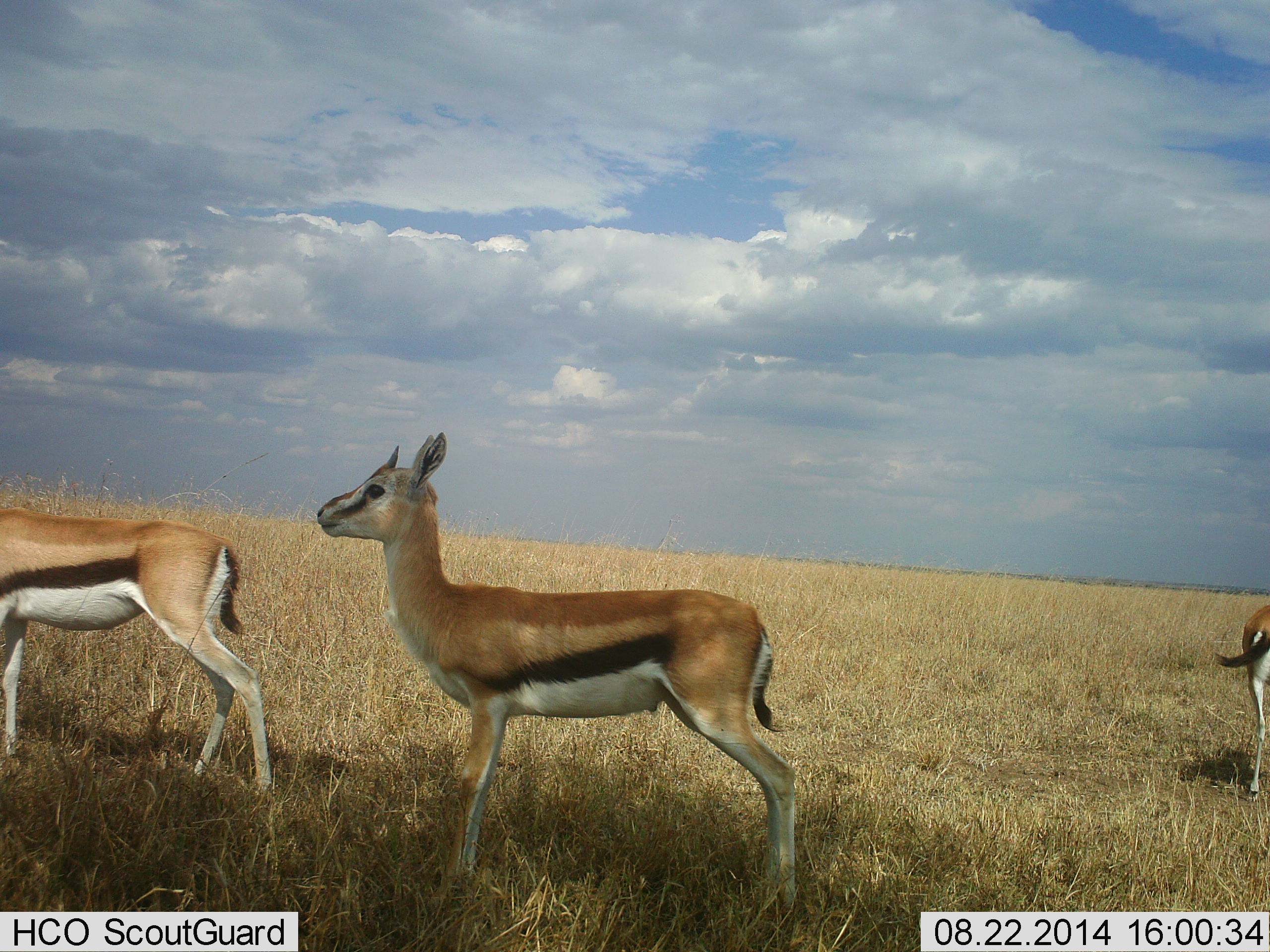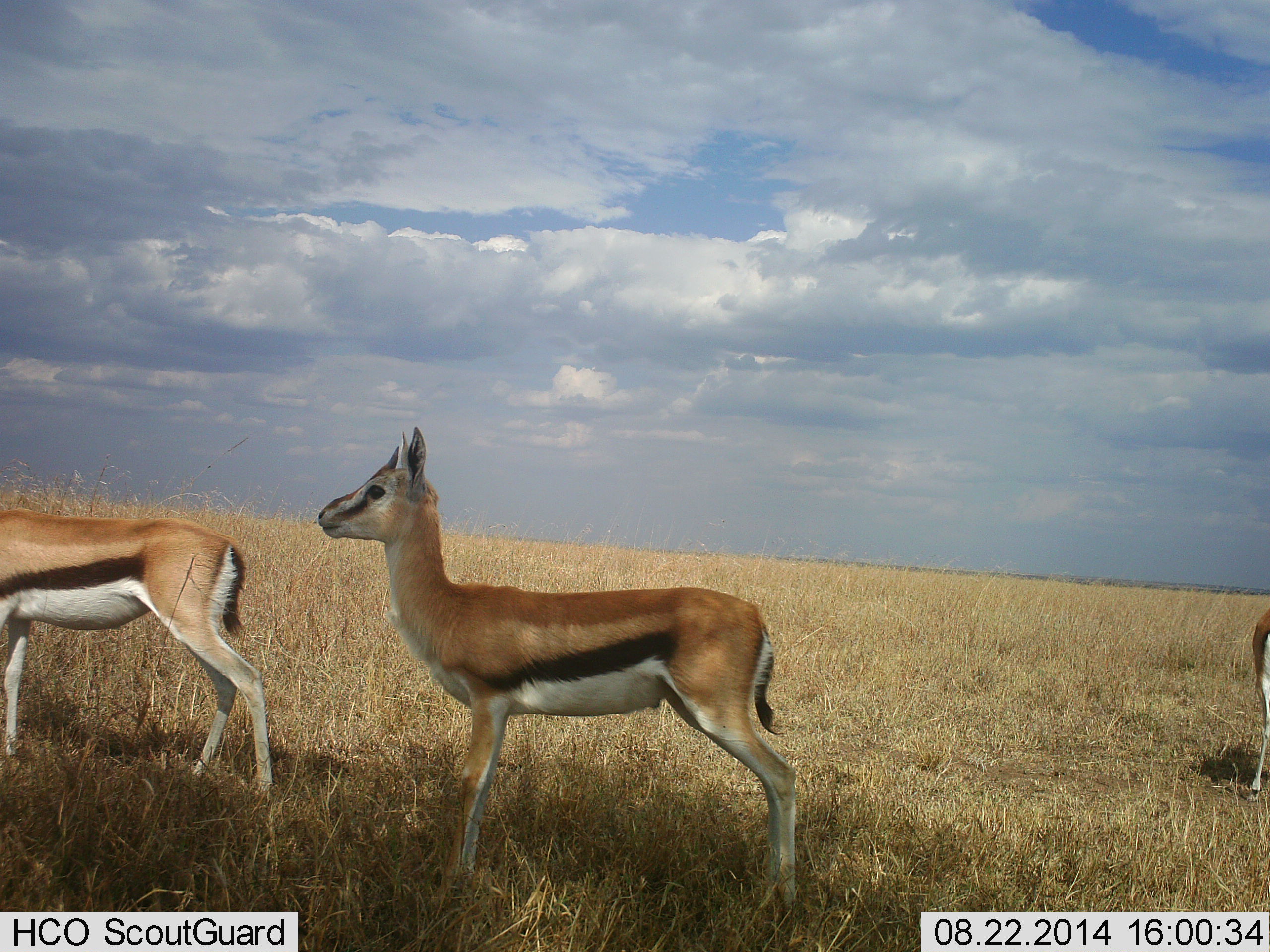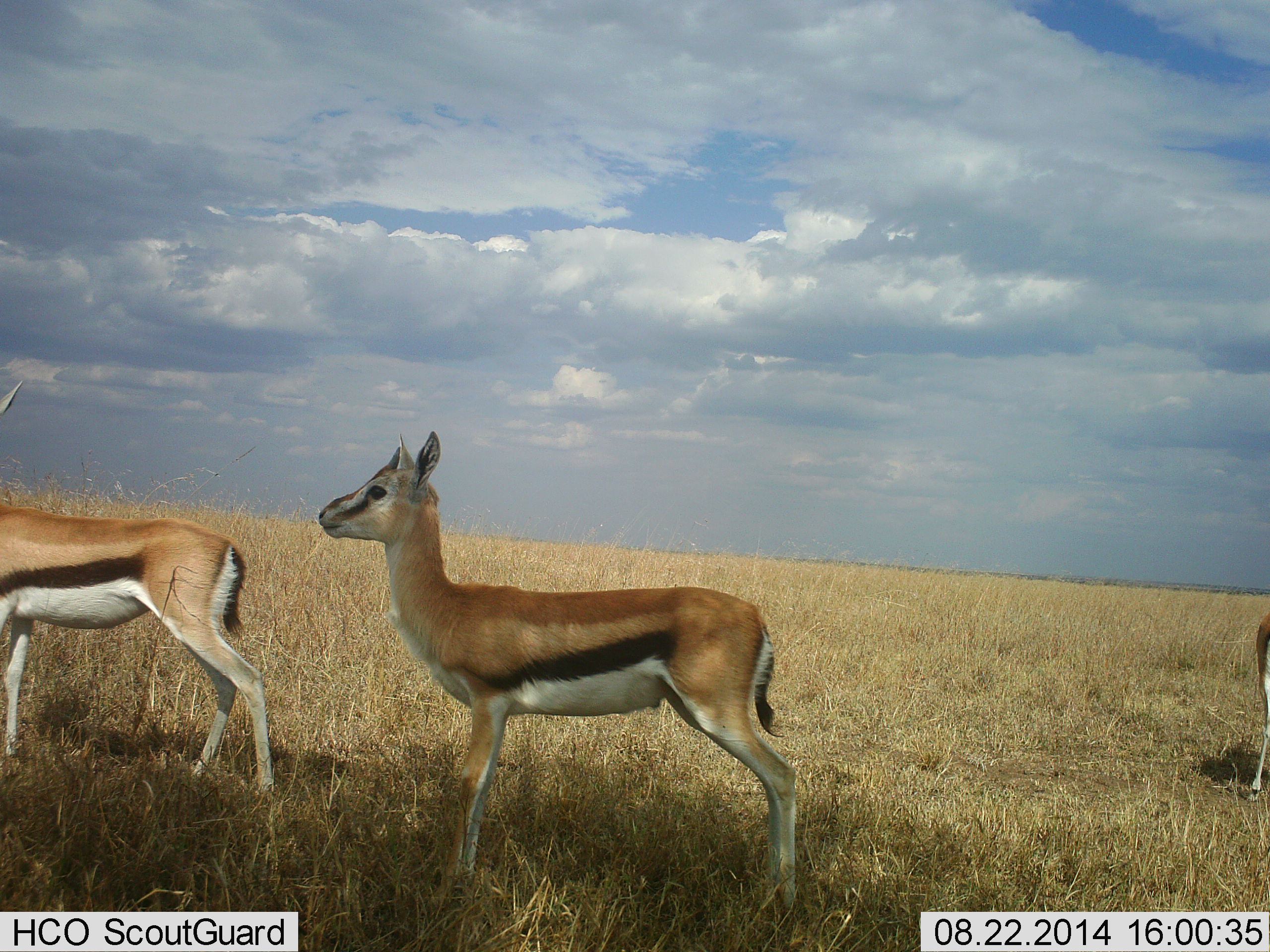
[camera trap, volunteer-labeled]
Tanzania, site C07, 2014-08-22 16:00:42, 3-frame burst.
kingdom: Animalia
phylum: Chordata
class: Mammalia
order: Artiodactyla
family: Bovidae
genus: Eudorcas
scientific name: Eudorcas thomsonii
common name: thomson's gazelle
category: gazellethomsons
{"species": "gazellethomsons (thomson's gazelle) (Eudorcas thomsonii)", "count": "3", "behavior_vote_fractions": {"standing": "83%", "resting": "8%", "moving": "8%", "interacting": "0%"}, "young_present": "8%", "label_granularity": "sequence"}